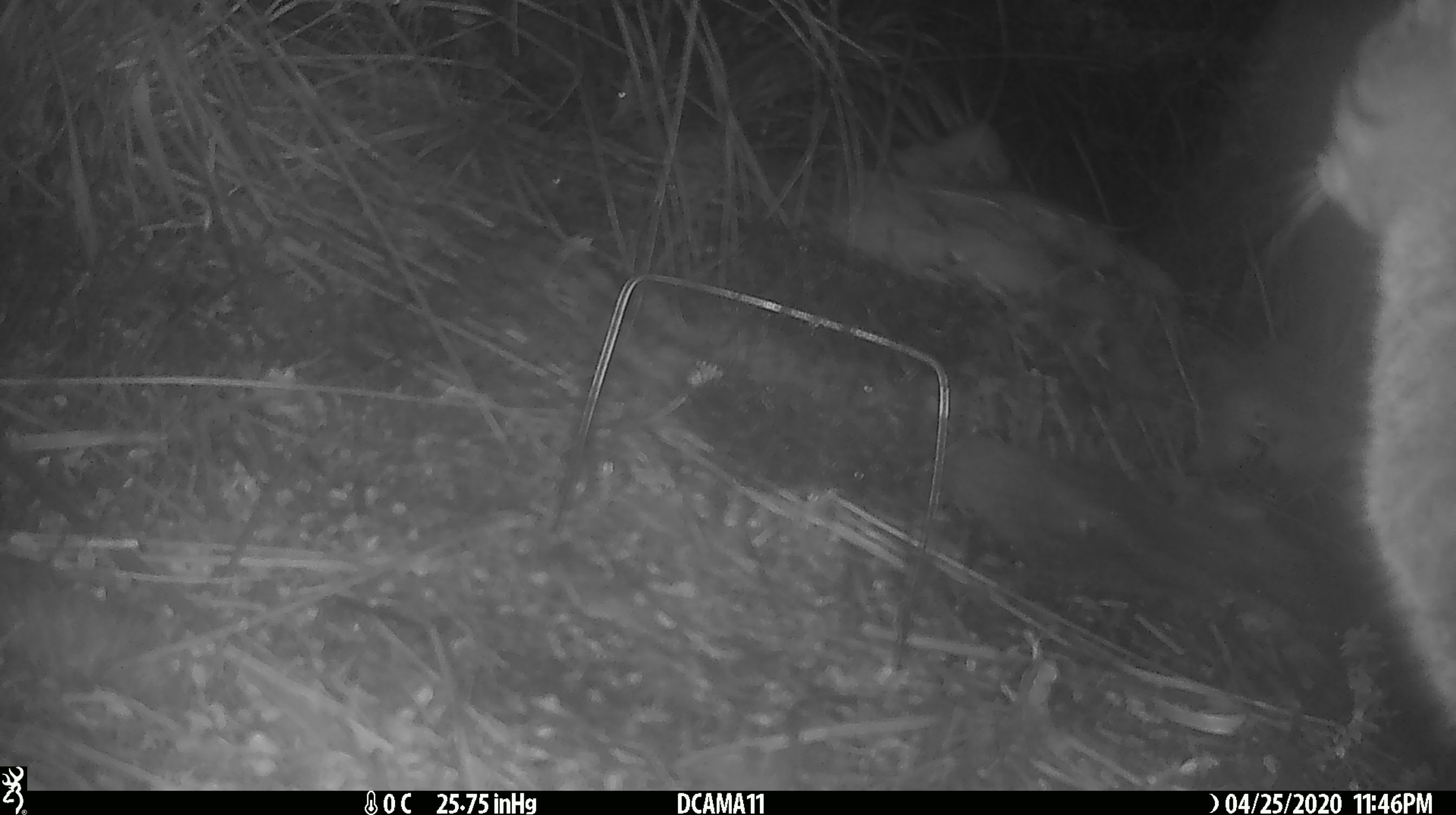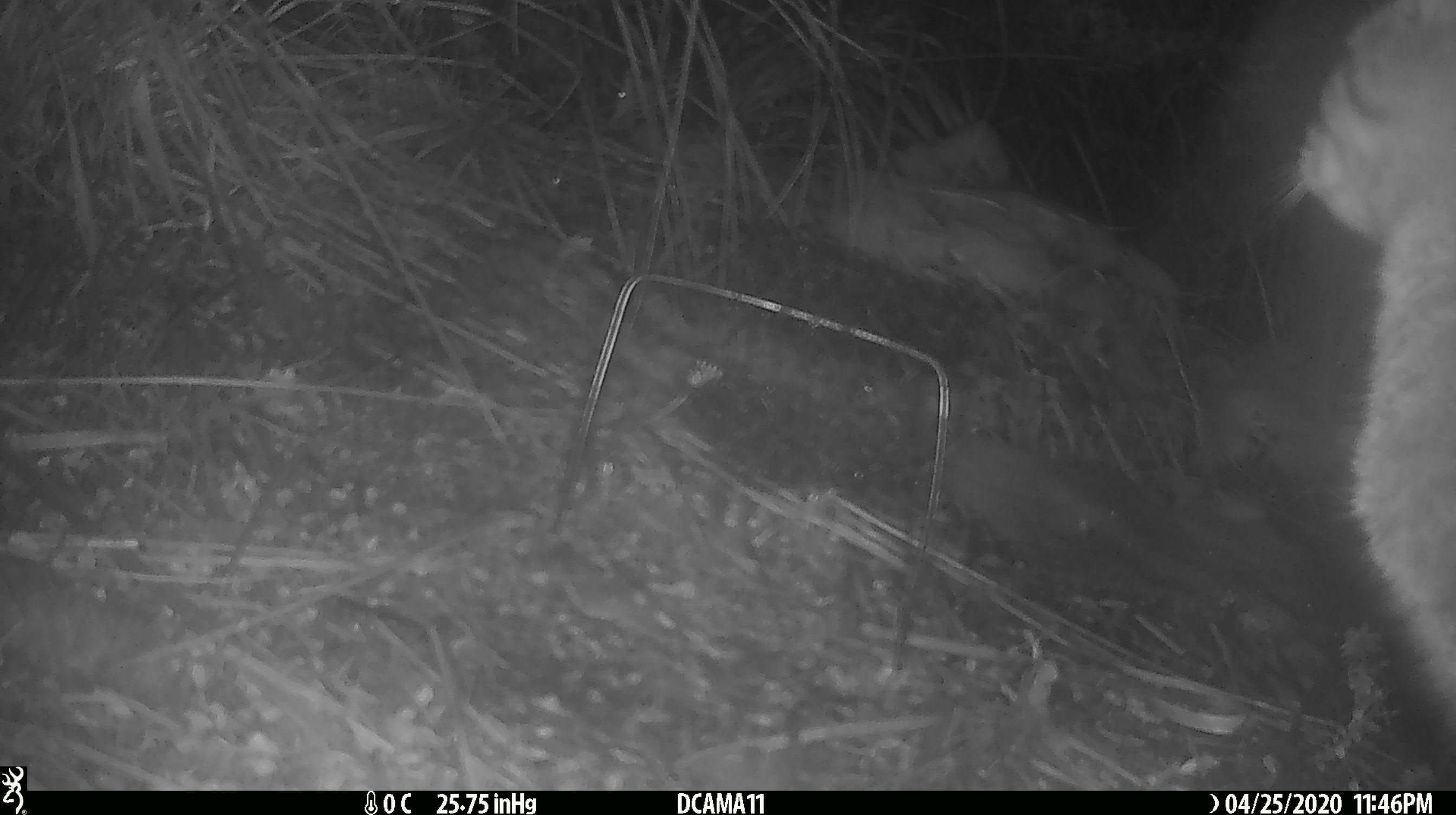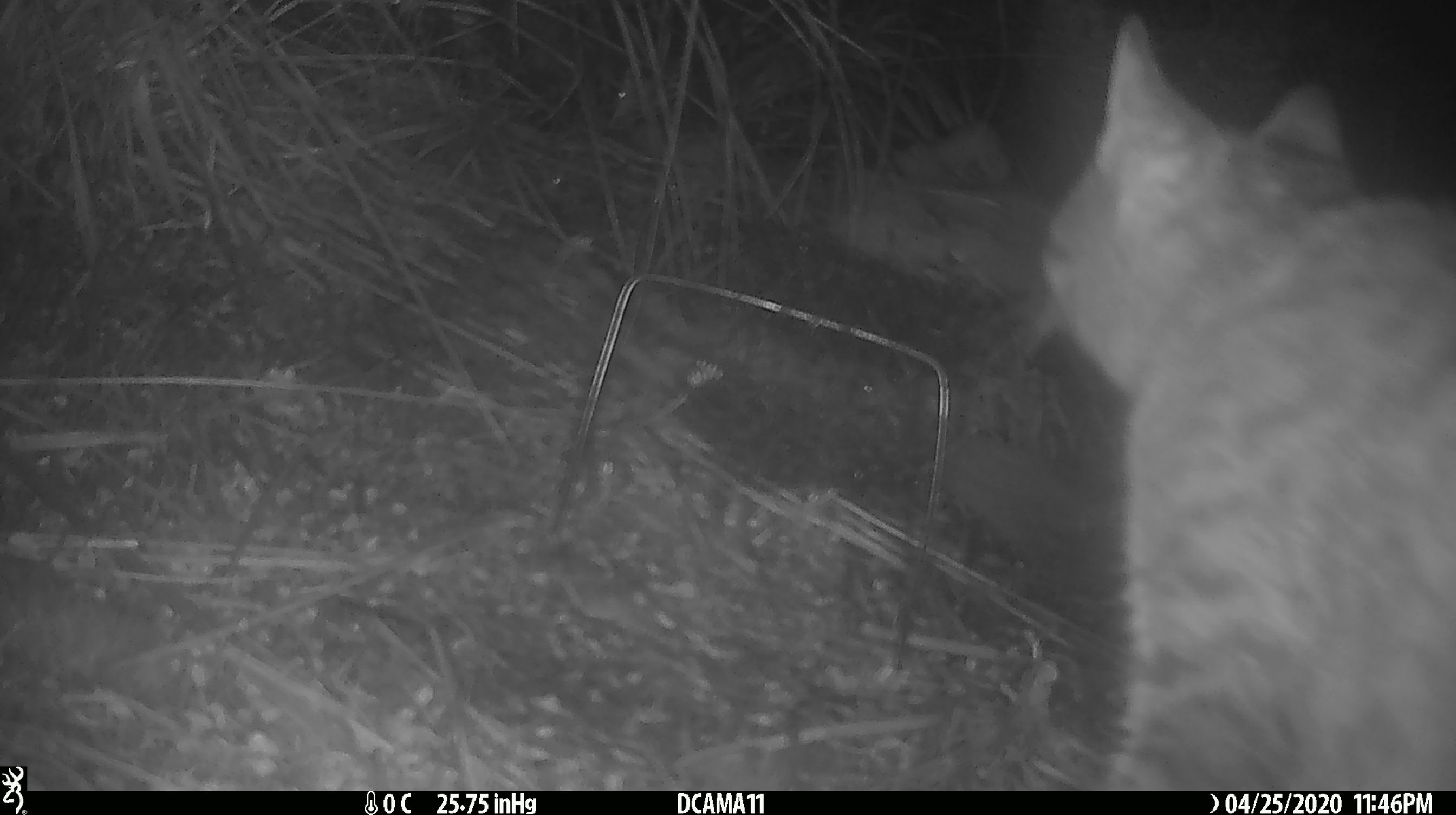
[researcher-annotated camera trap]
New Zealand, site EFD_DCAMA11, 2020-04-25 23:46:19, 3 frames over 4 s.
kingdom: Animalia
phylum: Chordata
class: Mammalia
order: Carnivora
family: Felidae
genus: Felis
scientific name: Felis catus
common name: domestic cat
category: cat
Cat (domestic cat) (Felis catus).